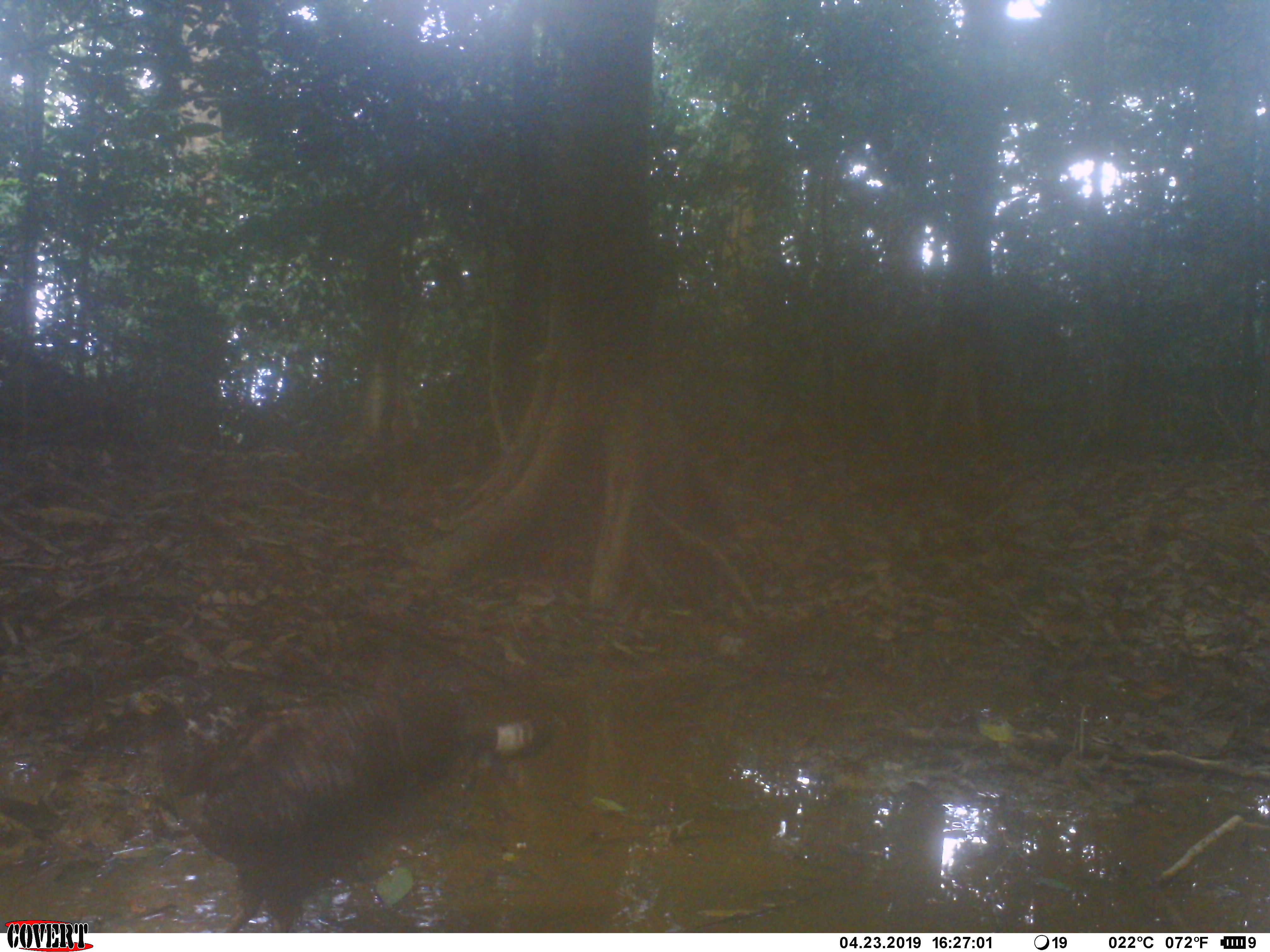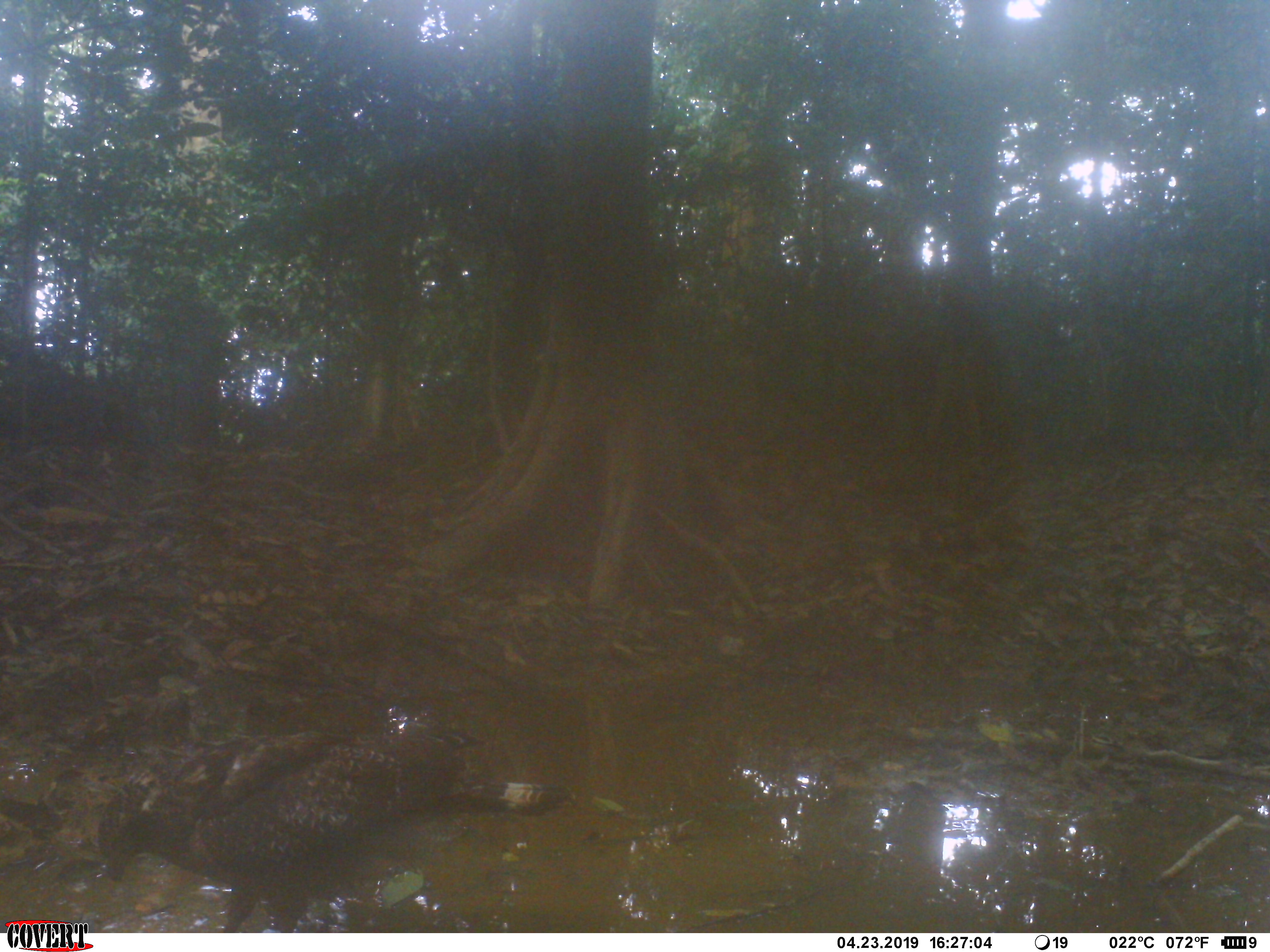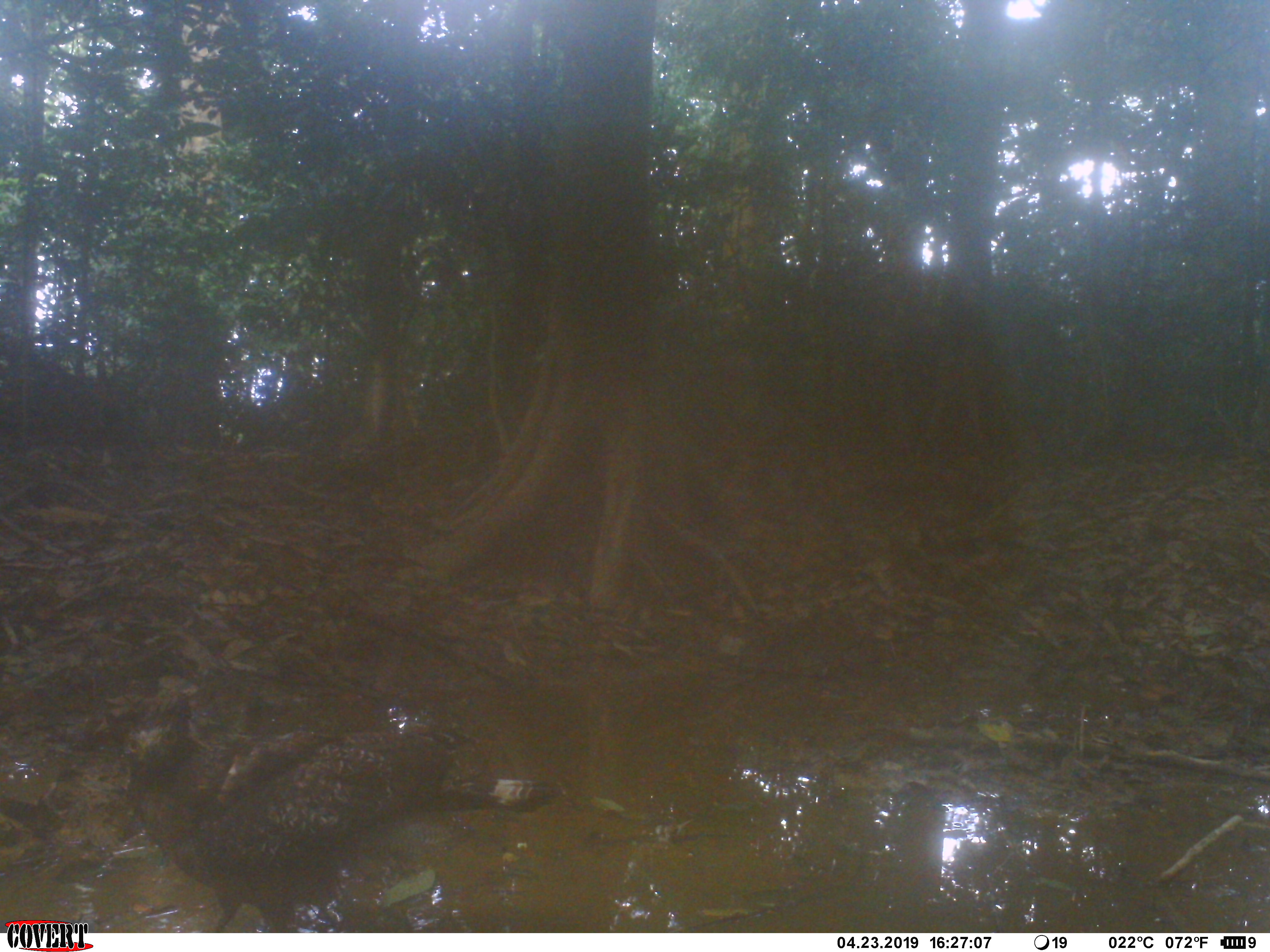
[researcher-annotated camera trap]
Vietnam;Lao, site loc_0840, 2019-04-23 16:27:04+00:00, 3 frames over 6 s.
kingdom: Animalia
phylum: Chordata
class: Aves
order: Accipitriformes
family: Accipitridae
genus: Spilornis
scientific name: Spilornis cheela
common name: crested serpent eagle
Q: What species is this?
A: Crested serpent eagle (Spilornis cheela).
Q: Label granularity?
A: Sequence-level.